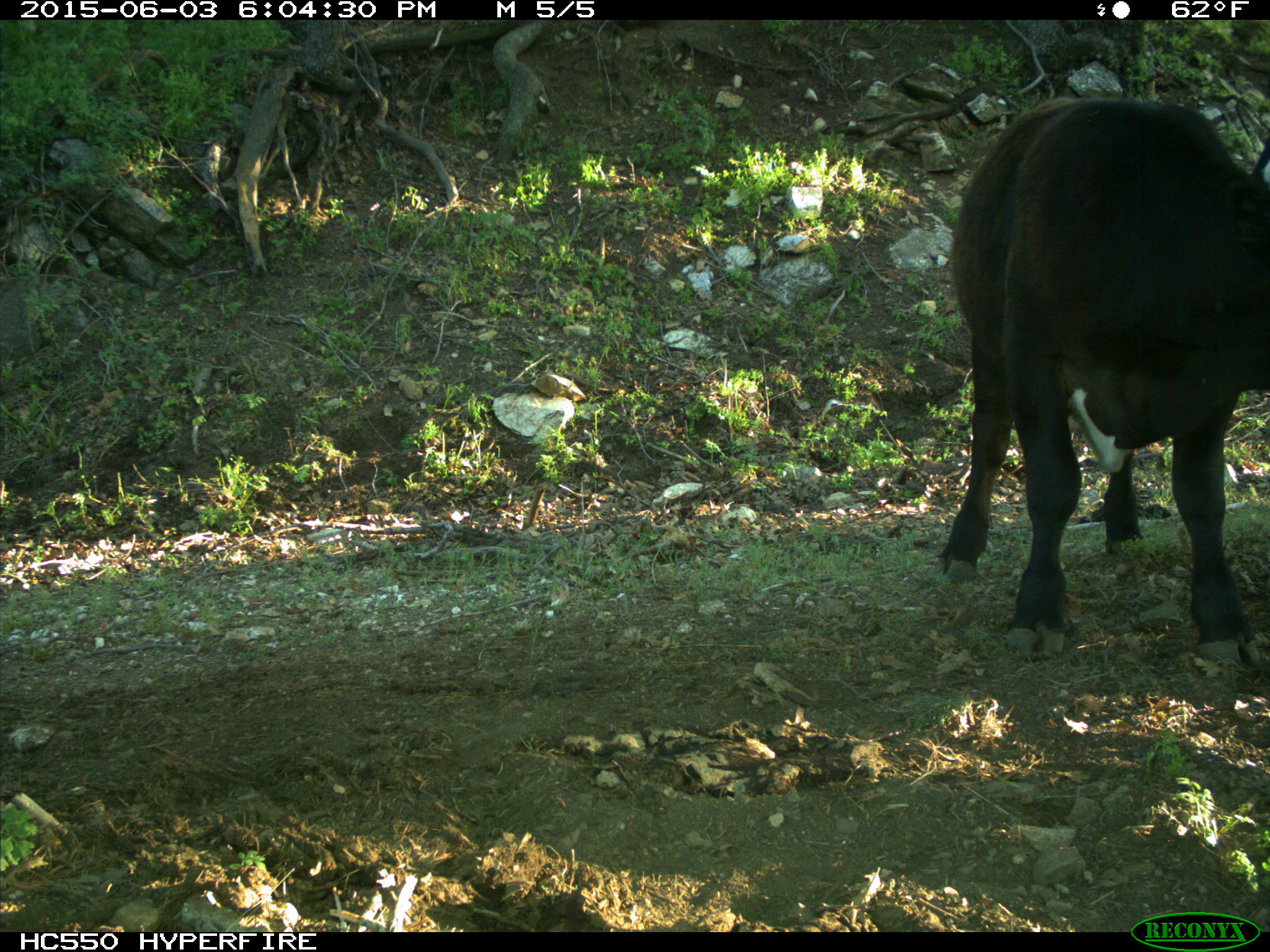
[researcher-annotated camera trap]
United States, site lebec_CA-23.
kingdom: Animalia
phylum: Chordata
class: Mammalia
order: Artiodactyla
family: Bovidae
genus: Bos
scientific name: Bos taurus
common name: domestic cow